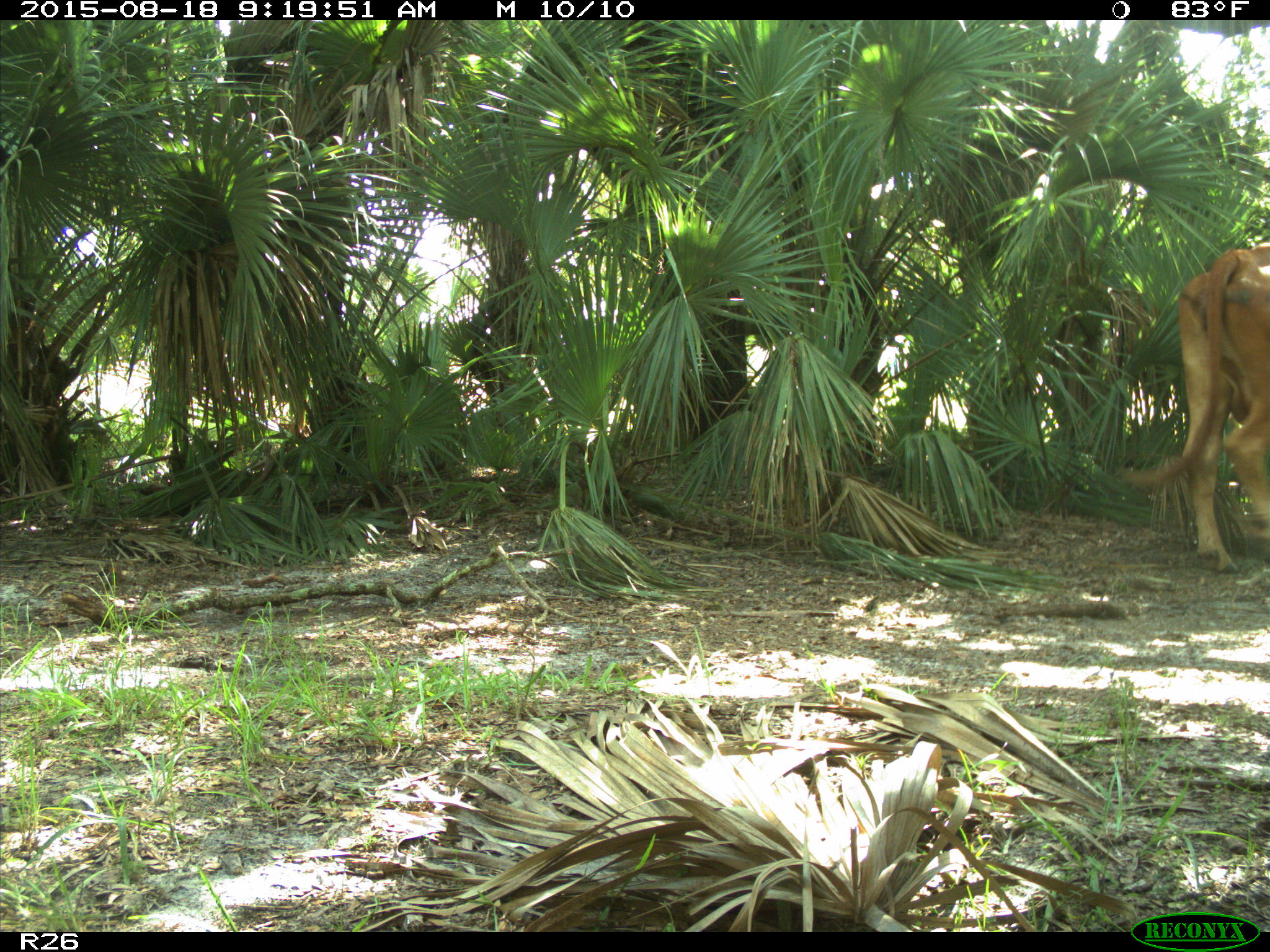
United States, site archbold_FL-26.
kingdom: Animalia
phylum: Chordata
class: Mammalia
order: Artiodactyla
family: Bovidae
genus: Bos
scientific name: Bos taurus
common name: domestic cow